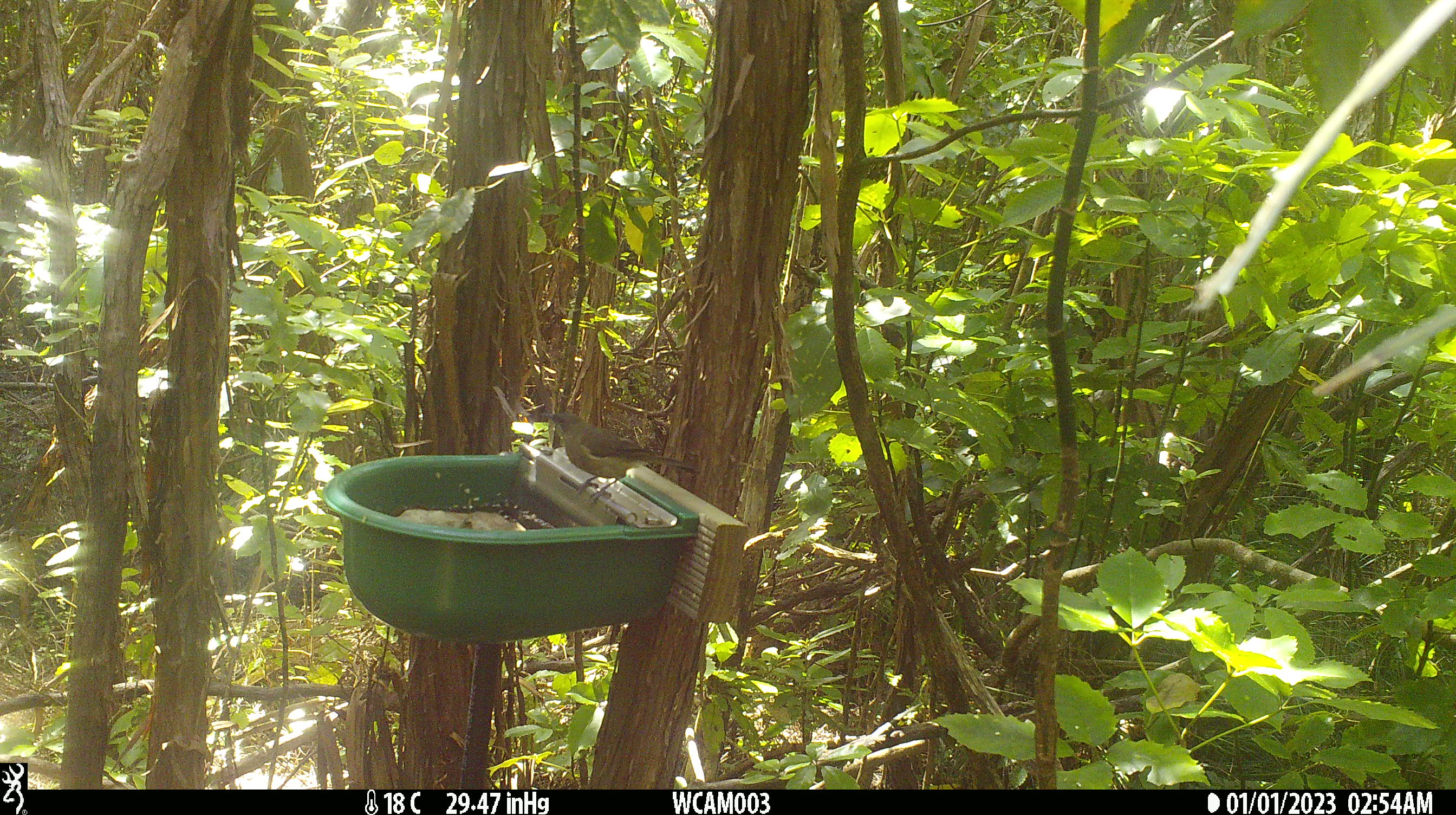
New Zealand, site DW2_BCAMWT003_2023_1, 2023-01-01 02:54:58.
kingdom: Animalia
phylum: Chordata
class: Aves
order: Passeriformes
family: Meliphagidae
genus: Anthornis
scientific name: Anthornis melanura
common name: new zealand bellbird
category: bellbird